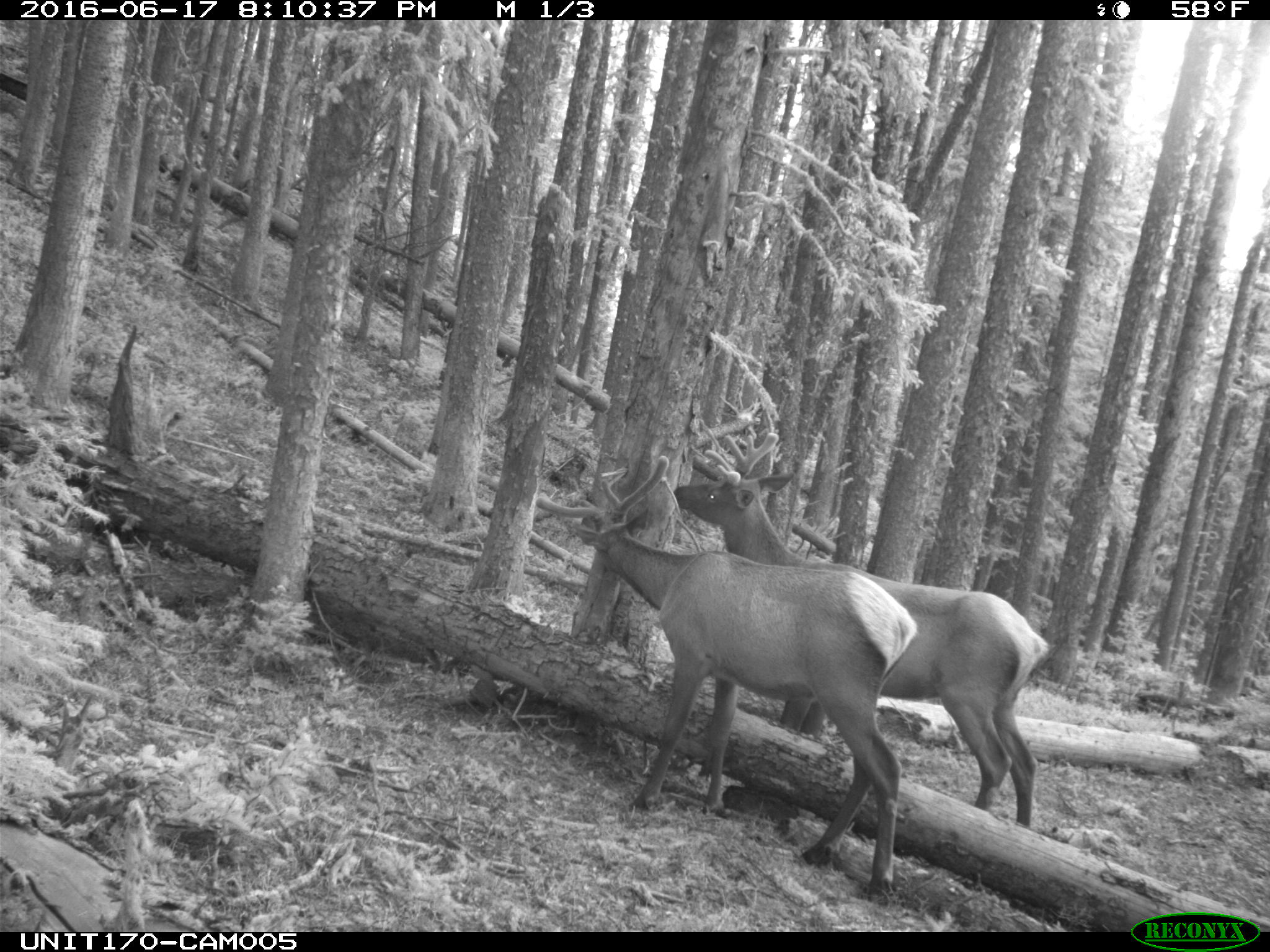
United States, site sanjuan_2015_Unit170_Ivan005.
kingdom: Animalia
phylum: Chordata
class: Mammalia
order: Artiodactyla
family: Cervidae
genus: Cervus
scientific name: Cervus elaphus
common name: red deer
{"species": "Cervus elaphus (red deer)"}